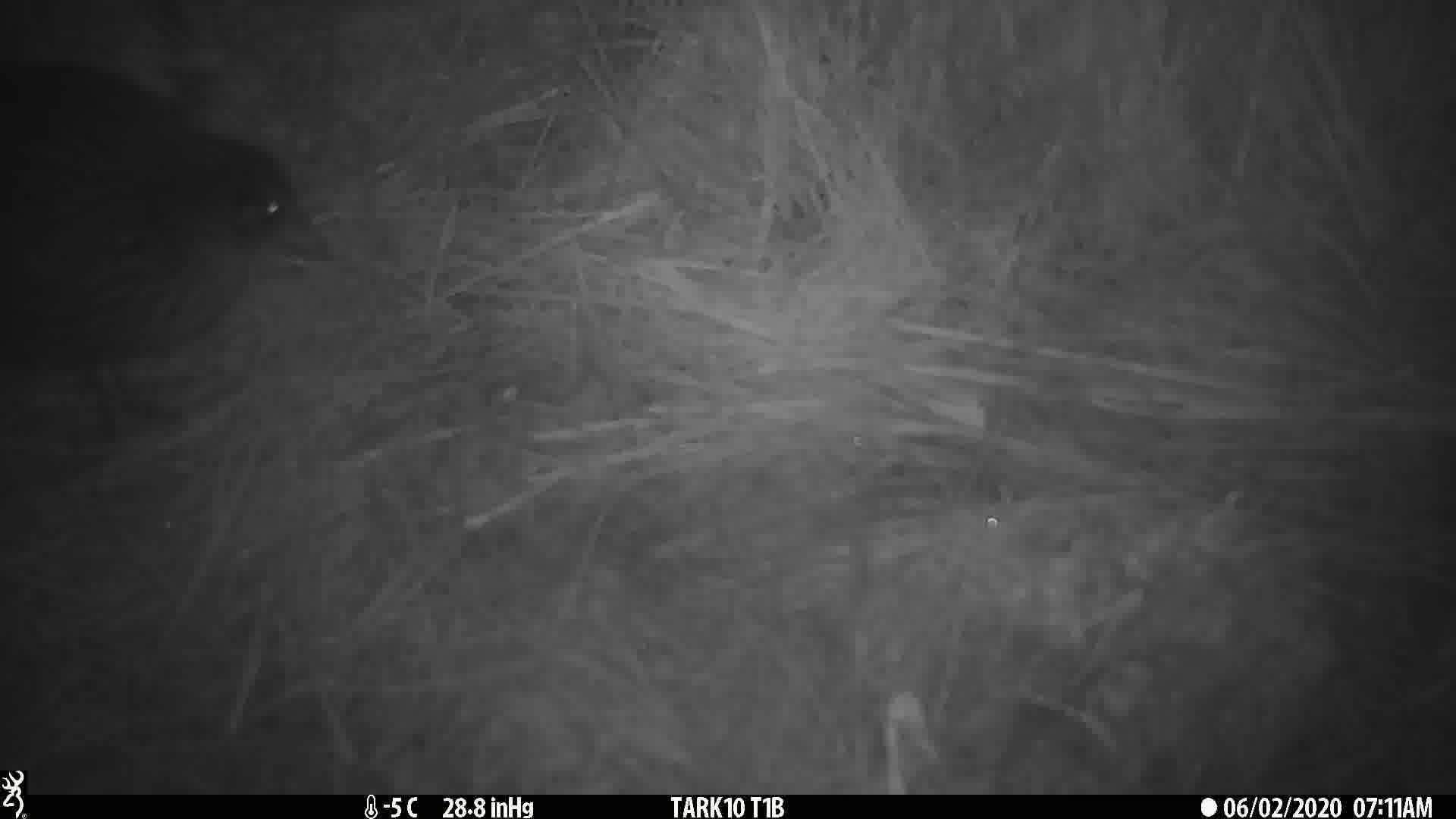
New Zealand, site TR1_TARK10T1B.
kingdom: Animalia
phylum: Chordata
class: Aves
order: Gruiformes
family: Rallidae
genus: Gallirallus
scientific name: Gallirallus australis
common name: weka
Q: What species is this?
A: Weka (Gallirallus australis).